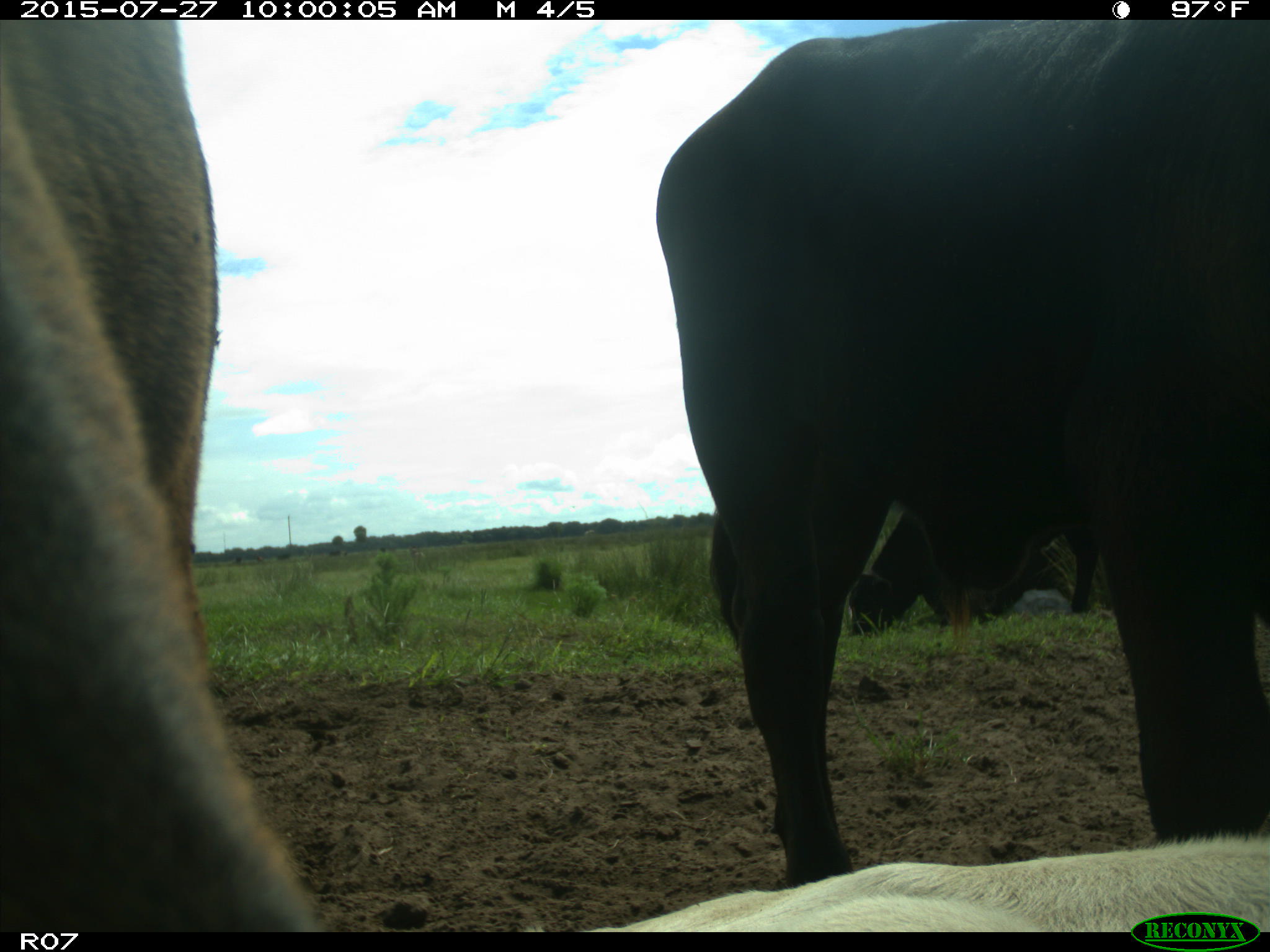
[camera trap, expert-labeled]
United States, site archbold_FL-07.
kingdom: Animalia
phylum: Chordata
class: Mammalia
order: Artiodactyla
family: Bovidae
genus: Bos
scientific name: Bos taurus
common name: domestic cow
Bos taurus (domestic cow).